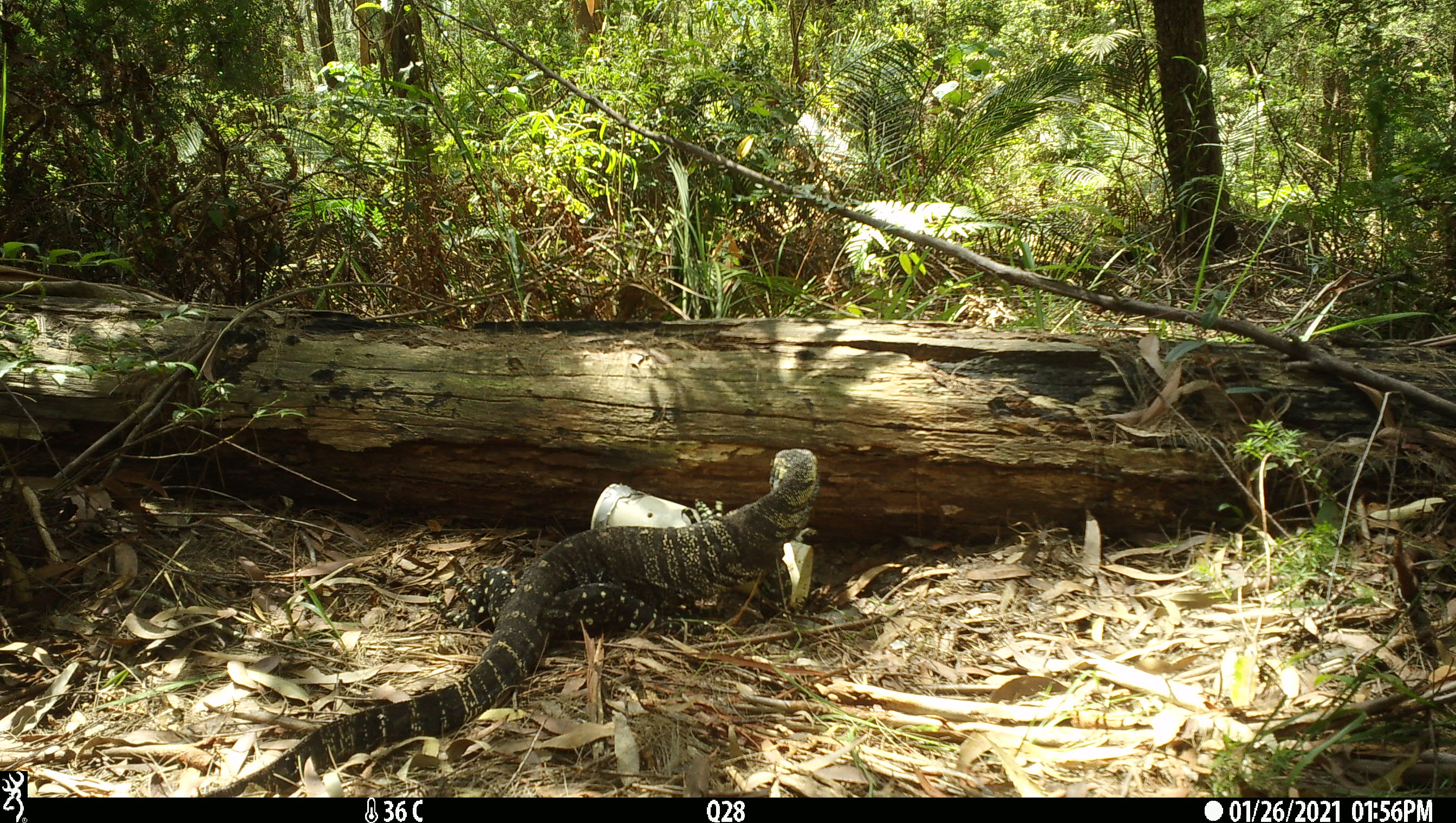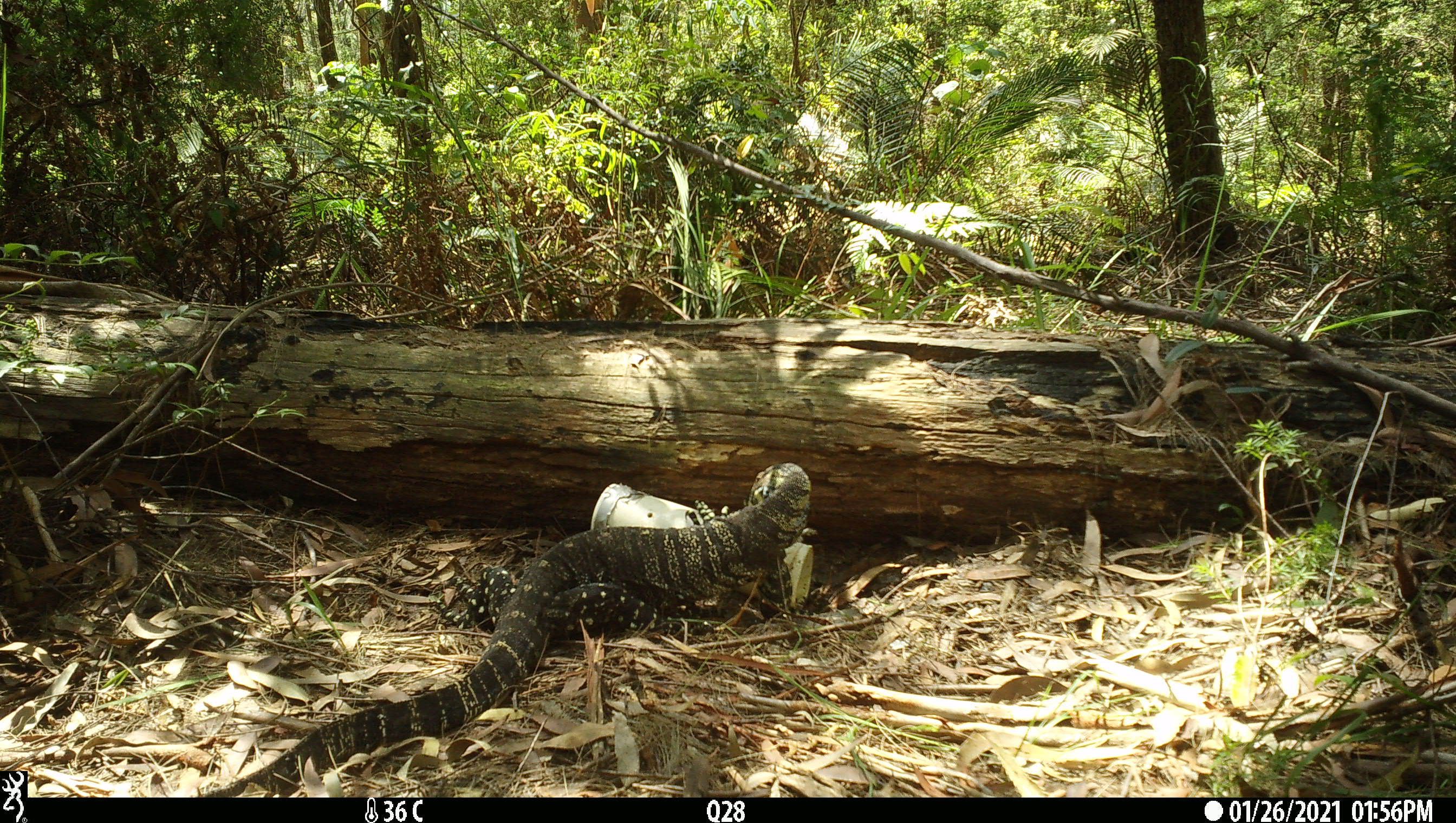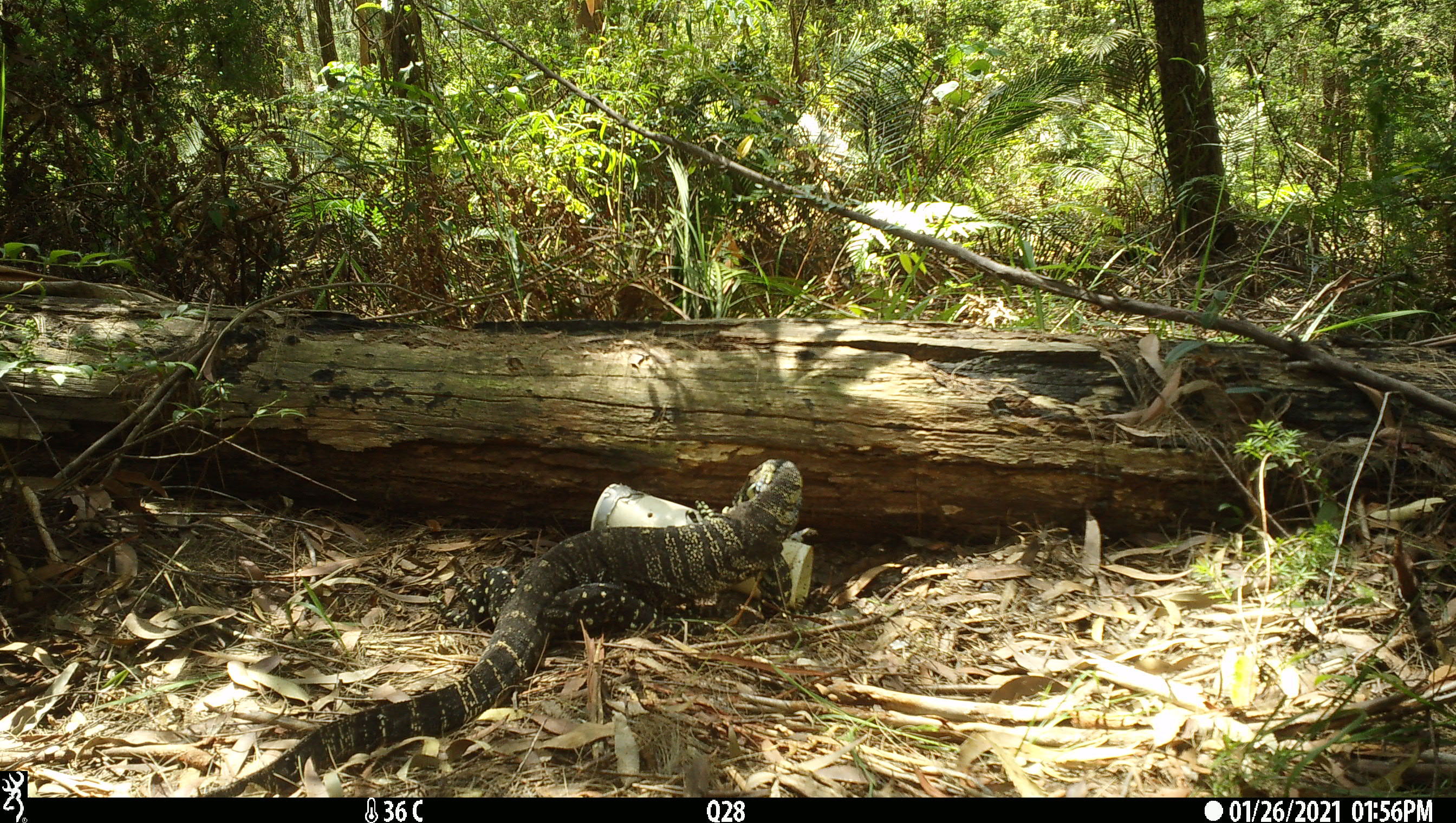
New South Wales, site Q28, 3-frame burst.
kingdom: Animalia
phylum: Chordata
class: Reptilia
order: Squamata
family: Varanidae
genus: Varanus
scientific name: Varanus varius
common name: lace monitor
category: goanna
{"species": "goanna (lace monitor) (Varanus varius)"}